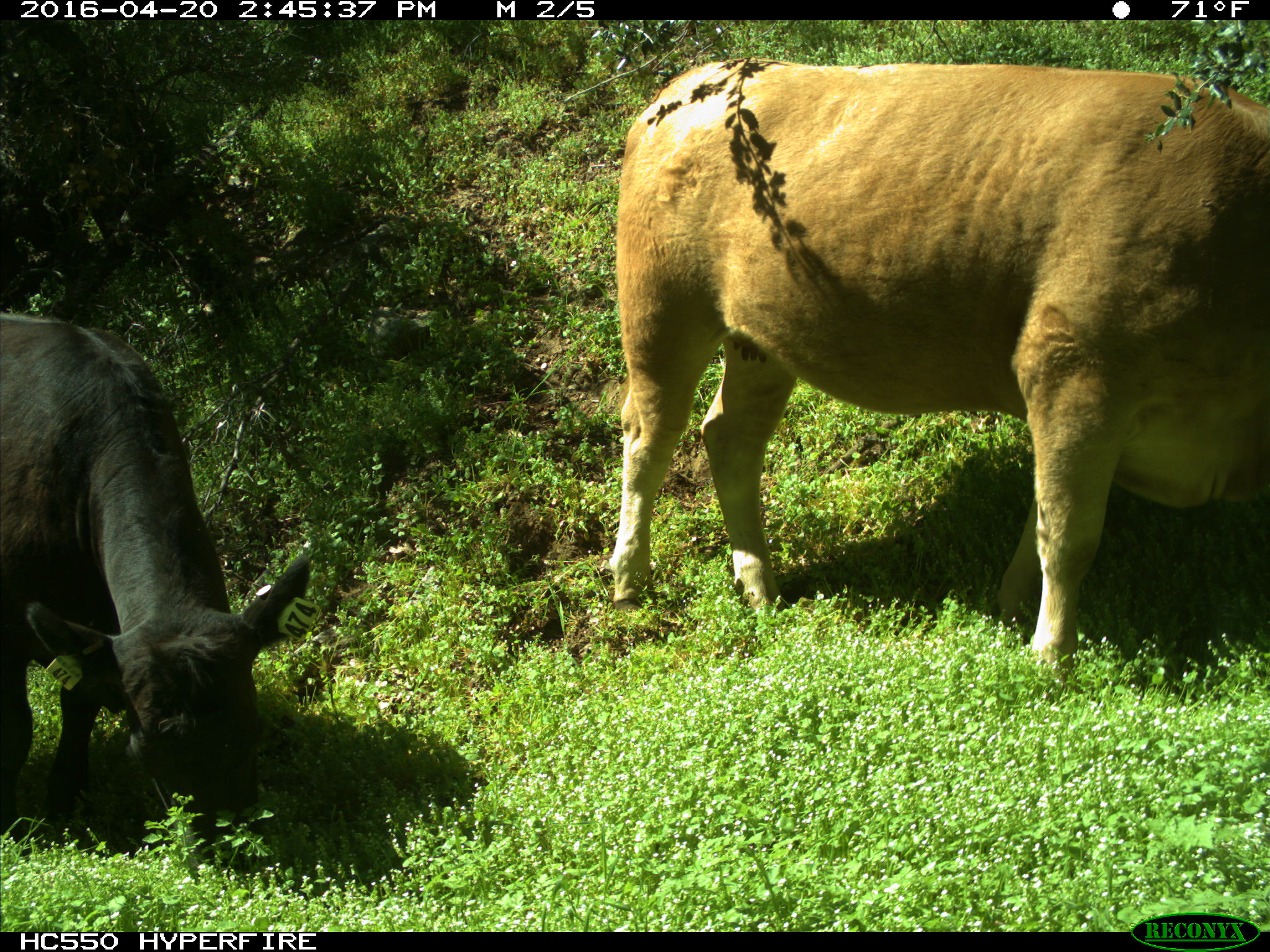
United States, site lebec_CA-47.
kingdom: Animalia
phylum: Chordata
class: Mammalia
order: Artiodactyla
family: Bovidae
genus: Bos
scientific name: Bos taurus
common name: domestic cow